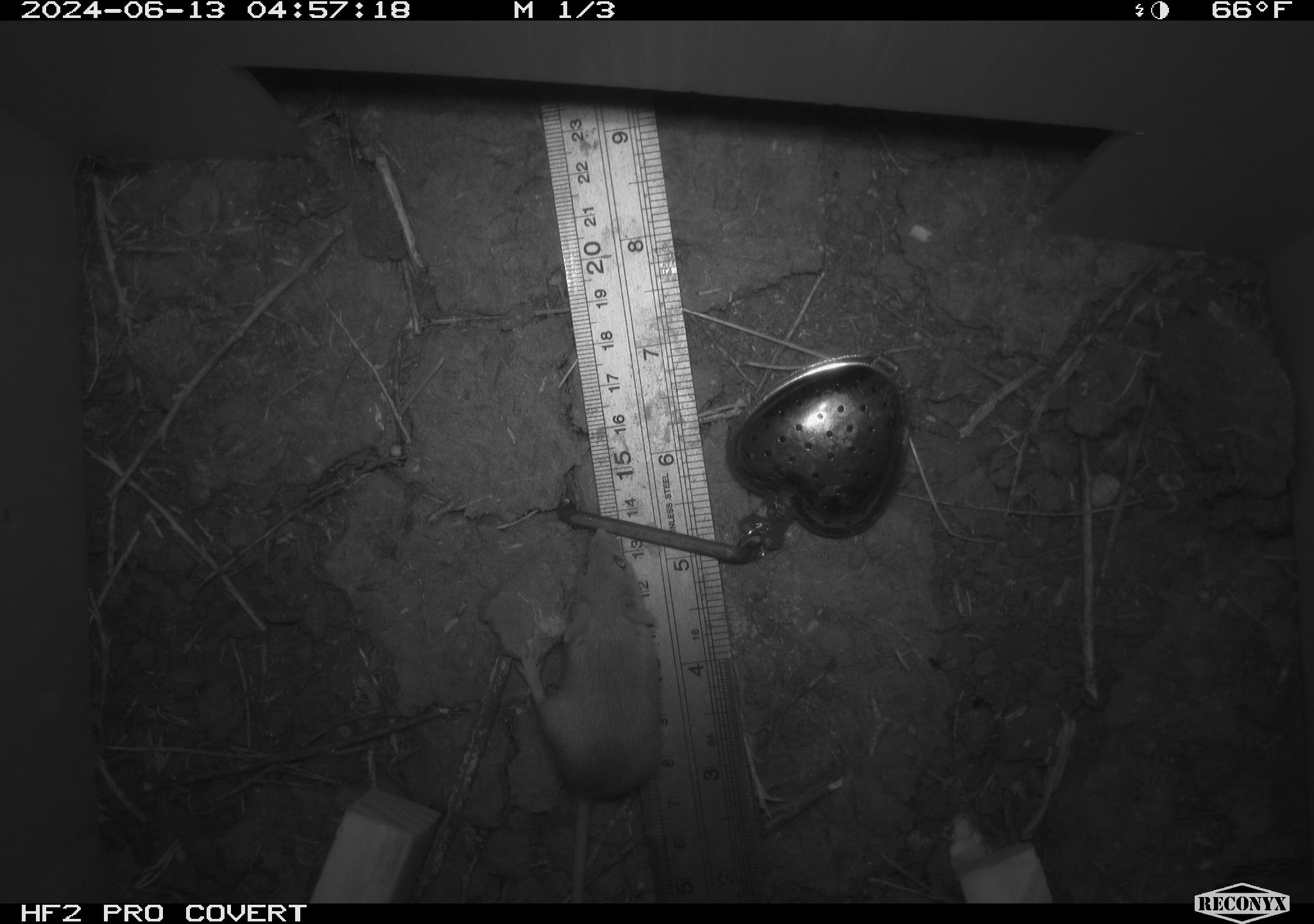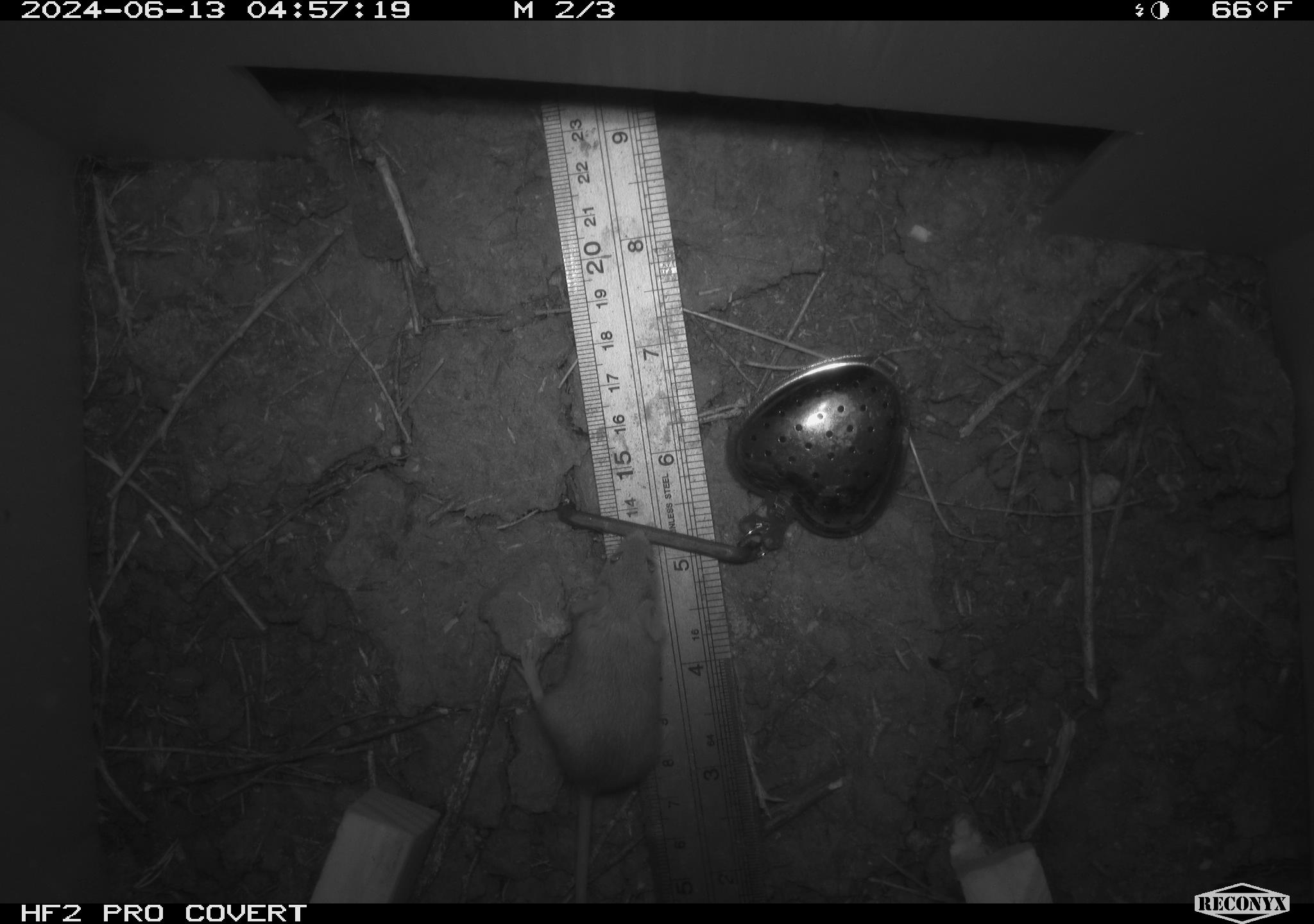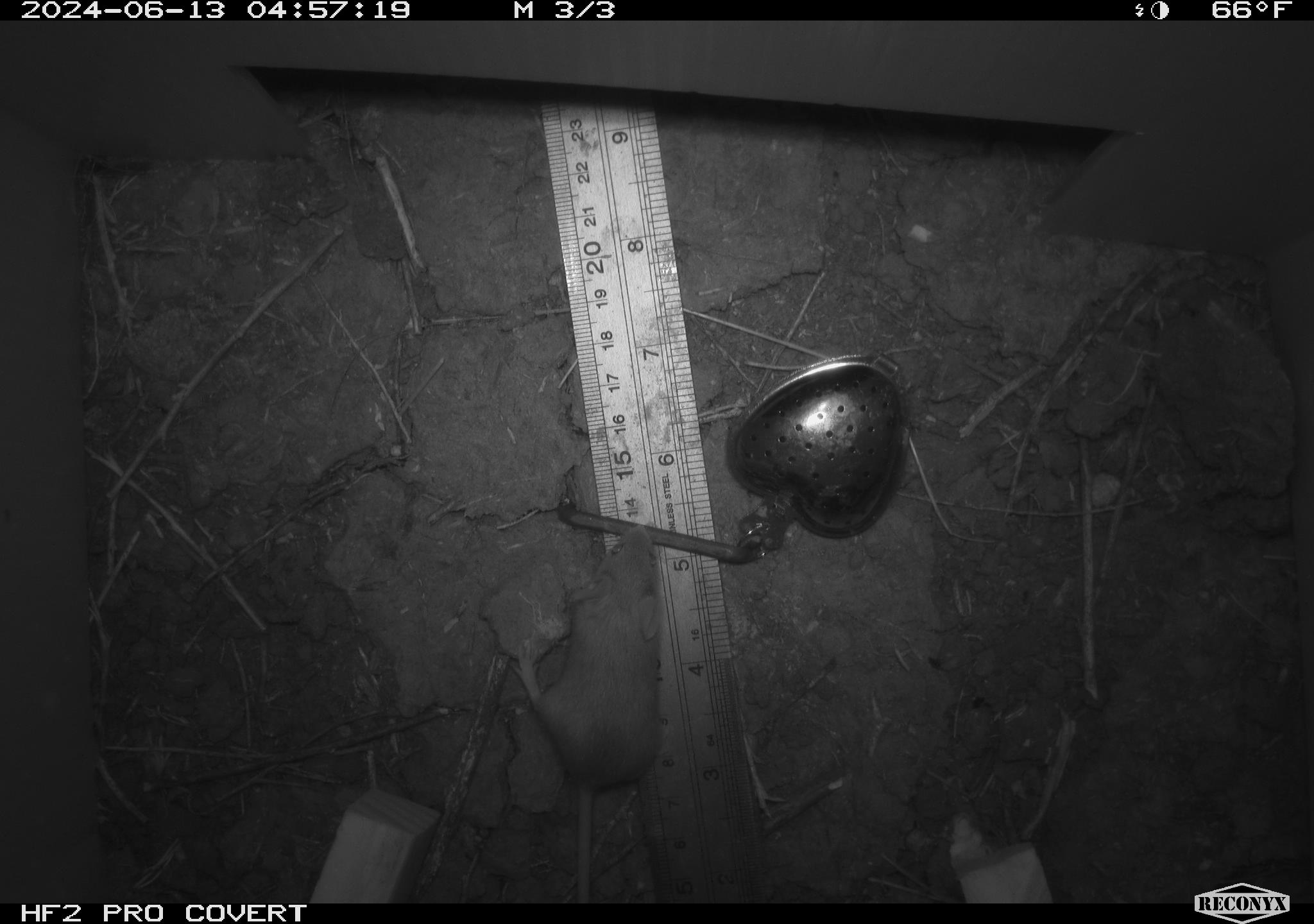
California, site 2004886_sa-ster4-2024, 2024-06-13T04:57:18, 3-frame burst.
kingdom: Animalia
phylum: Chordata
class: Mammalia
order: Rodentia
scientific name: Rodentia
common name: mouse species